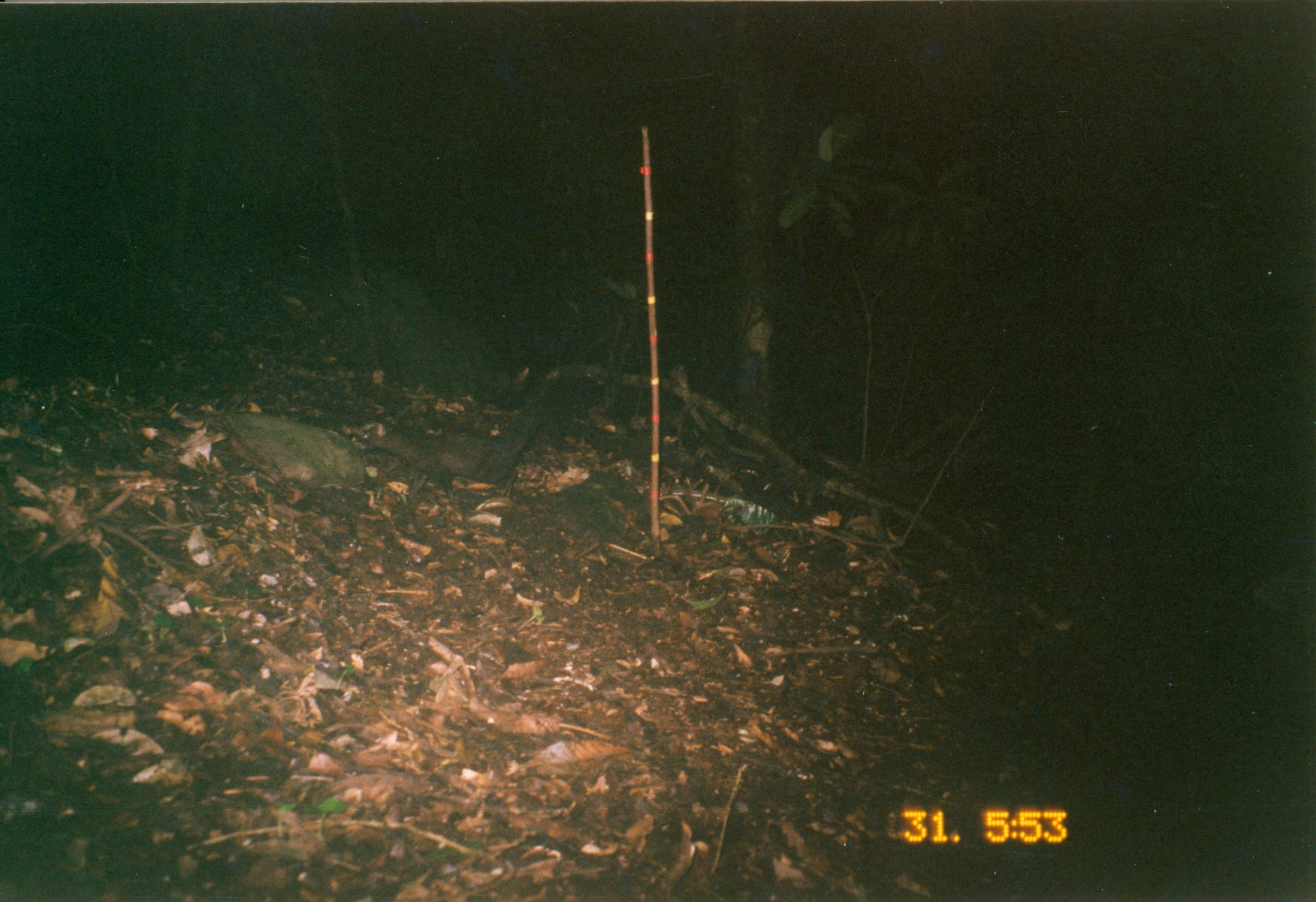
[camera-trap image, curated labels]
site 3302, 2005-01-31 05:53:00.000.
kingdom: Animalia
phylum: Chordata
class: Mammalia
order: Carnivora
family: Herpestidae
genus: Bdeogale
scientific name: Bdeogale crassicauda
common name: bushy-tailed mongoose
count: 1